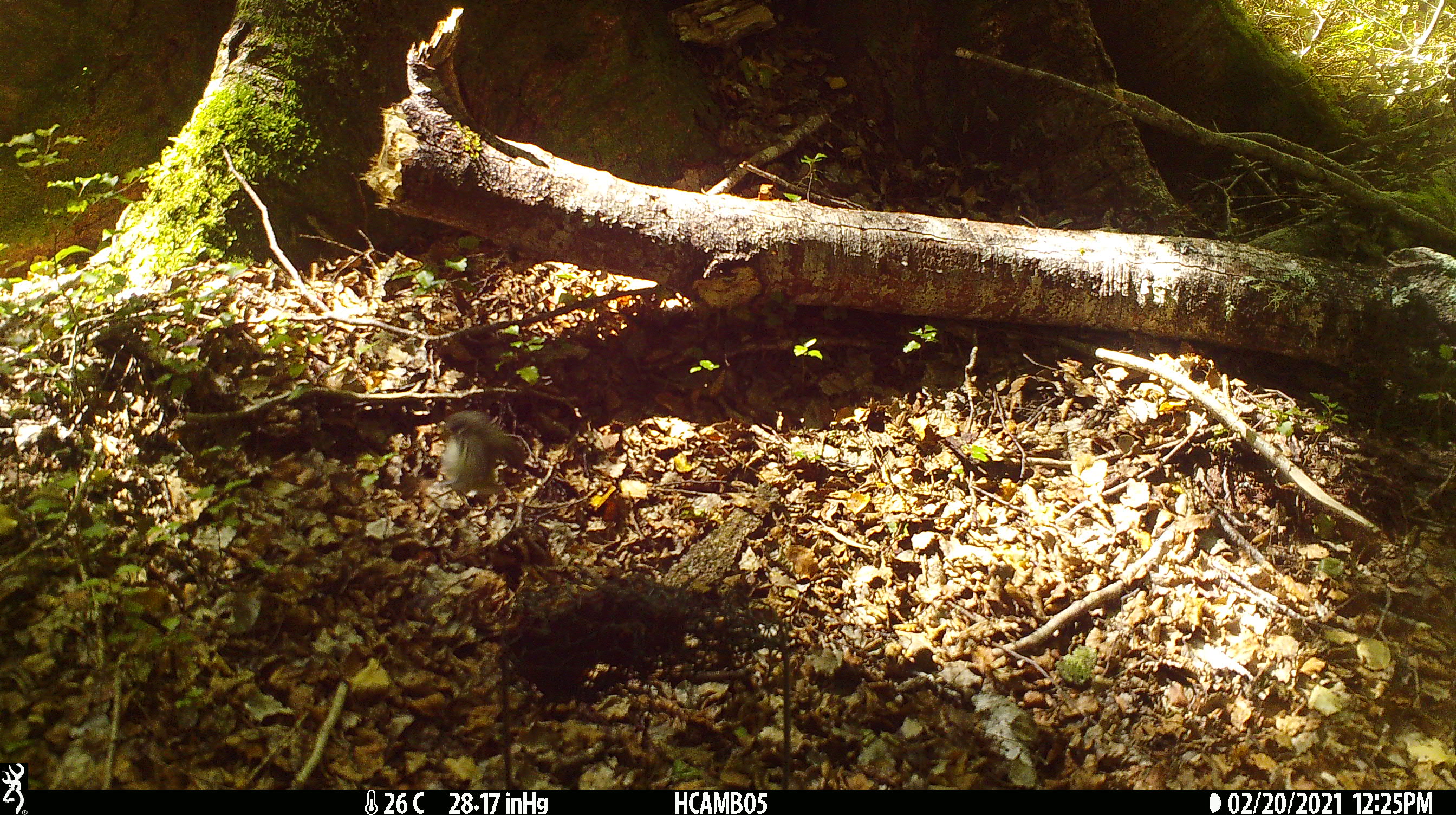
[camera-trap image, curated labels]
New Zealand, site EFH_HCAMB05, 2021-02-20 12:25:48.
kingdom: Animalia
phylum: Chordata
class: Aves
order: Passeriformes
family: Acanthisittidae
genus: Acanthisitta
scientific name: Acanthisitta chloris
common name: rifleman